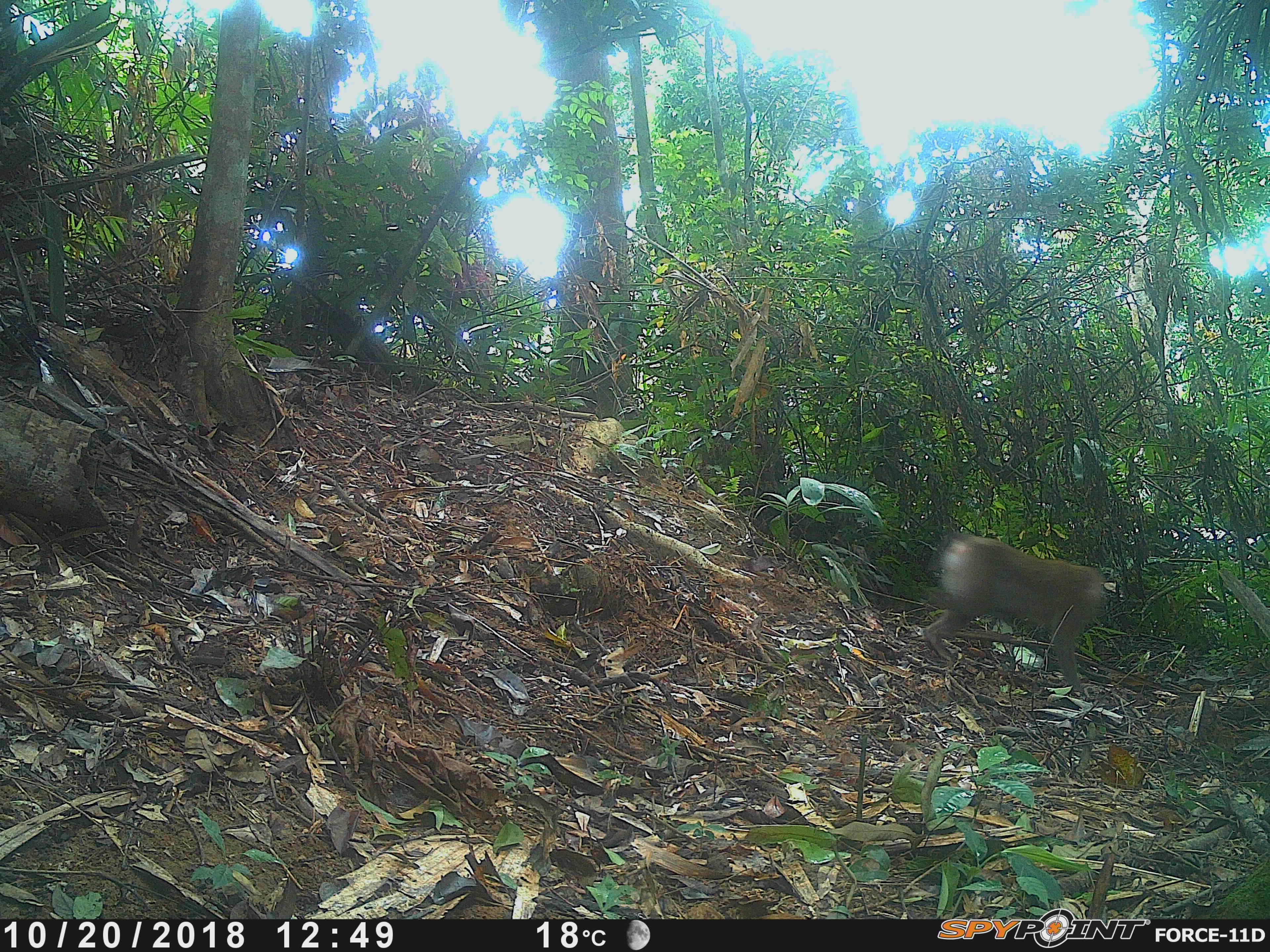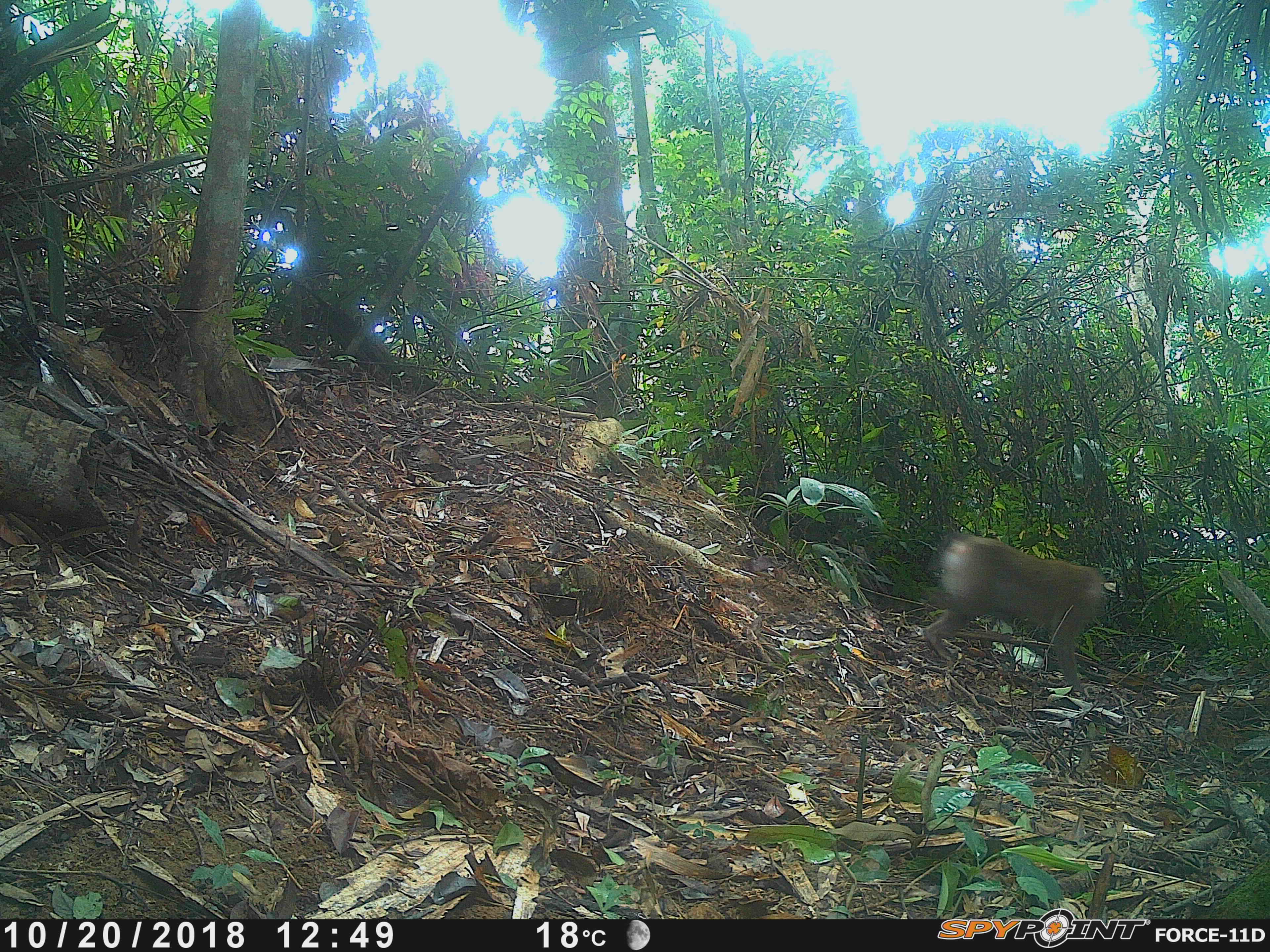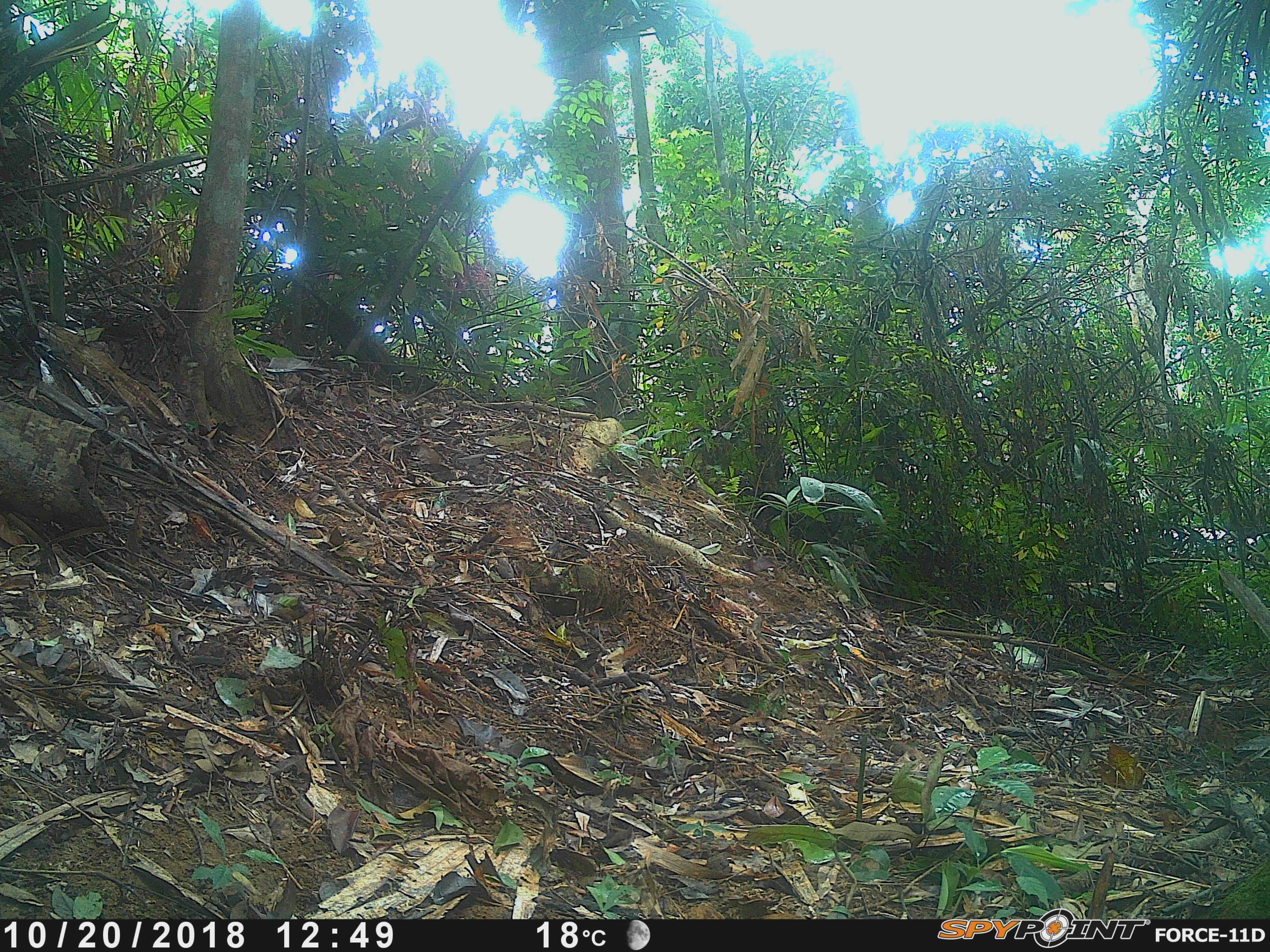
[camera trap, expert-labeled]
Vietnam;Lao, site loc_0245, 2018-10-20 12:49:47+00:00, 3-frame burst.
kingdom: Animalia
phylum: Chordata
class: Mammalia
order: Primates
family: Cercopithecidae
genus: Macaca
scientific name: Macaca nemestrina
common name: pig-tailed macaque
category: pig tailed macaque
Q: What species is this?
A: Pig tailed macaque (pig-tailed macaque) (Macaca nemestrina).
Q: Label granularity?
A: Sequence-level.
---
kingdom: Animalia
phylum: Chordata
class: Aves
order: Galliformes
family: Phasianidae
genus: Lophura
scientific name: Lophura nycthemera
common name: silver pheasant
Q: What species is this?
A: Silver pheasant (Lophura nycthemera).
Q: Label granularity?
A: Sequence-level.